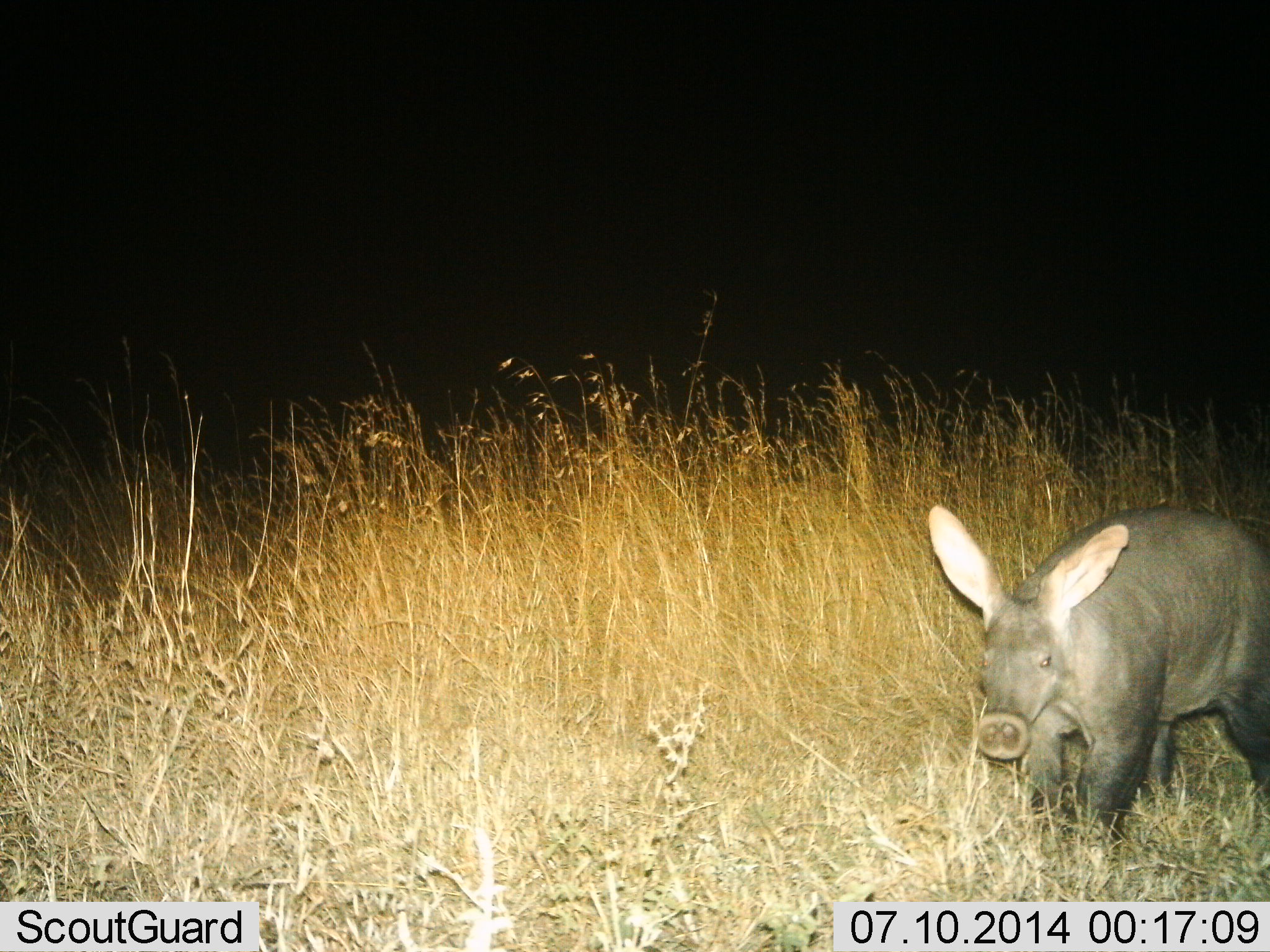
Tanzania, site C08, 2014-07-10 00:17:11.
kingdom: Animalia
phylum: Chordata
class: Mammalia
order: Tubulidentata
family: Orycteropodidae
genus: Orycteropus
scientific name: Orycteropus afer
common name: aardvark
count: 1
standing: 50%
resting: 0%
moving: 50%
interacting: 0%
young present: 0%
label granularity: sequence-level